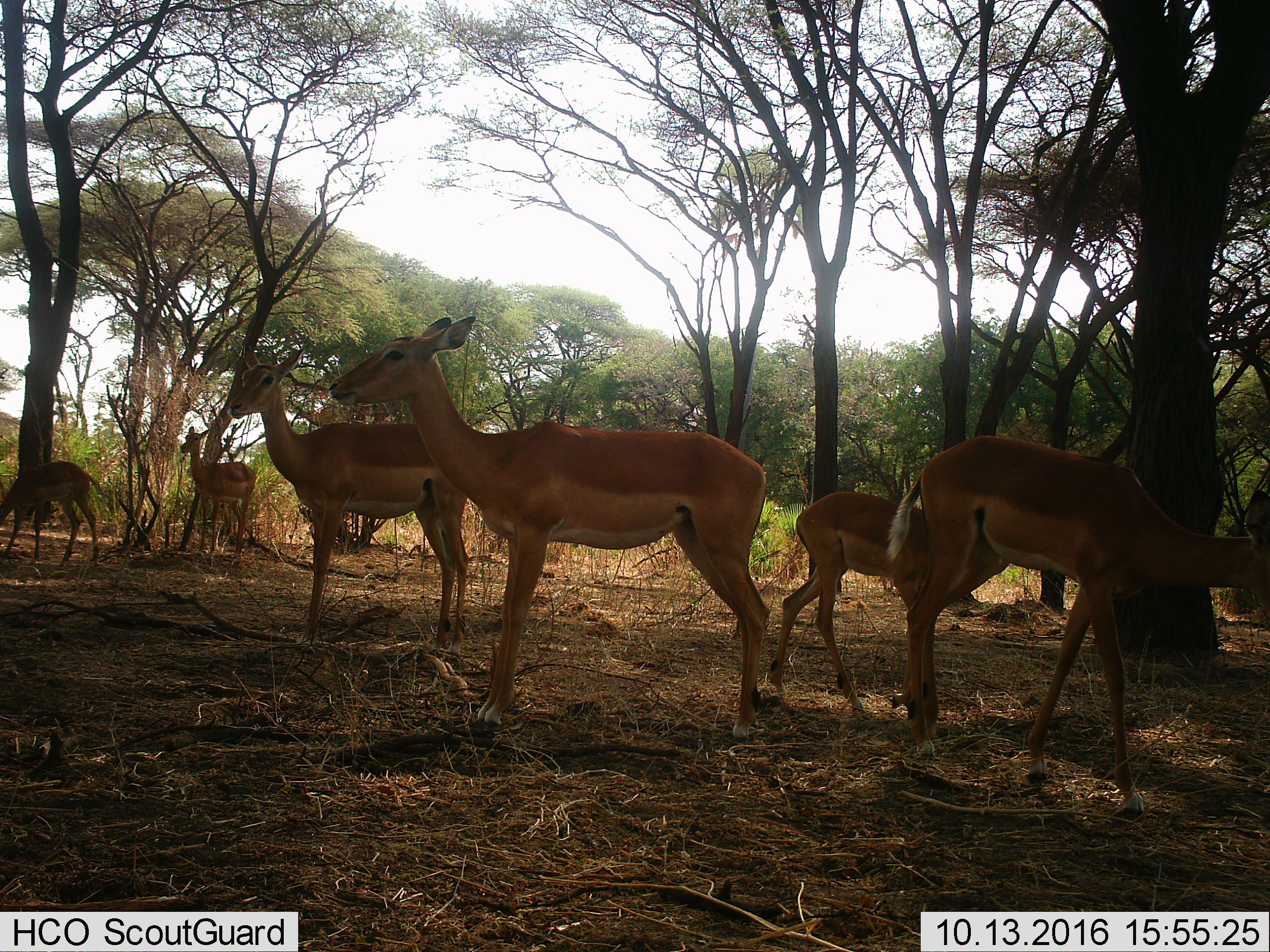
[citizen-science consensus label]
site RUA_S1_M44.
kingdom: Animalia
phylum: Chordata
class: Mammalia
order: Artiodactyla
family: Bovidae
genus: Aepyceros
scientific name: Aepyceros melampus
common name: impala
Impala (Aepyceros melampus), count 6. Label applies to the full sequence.